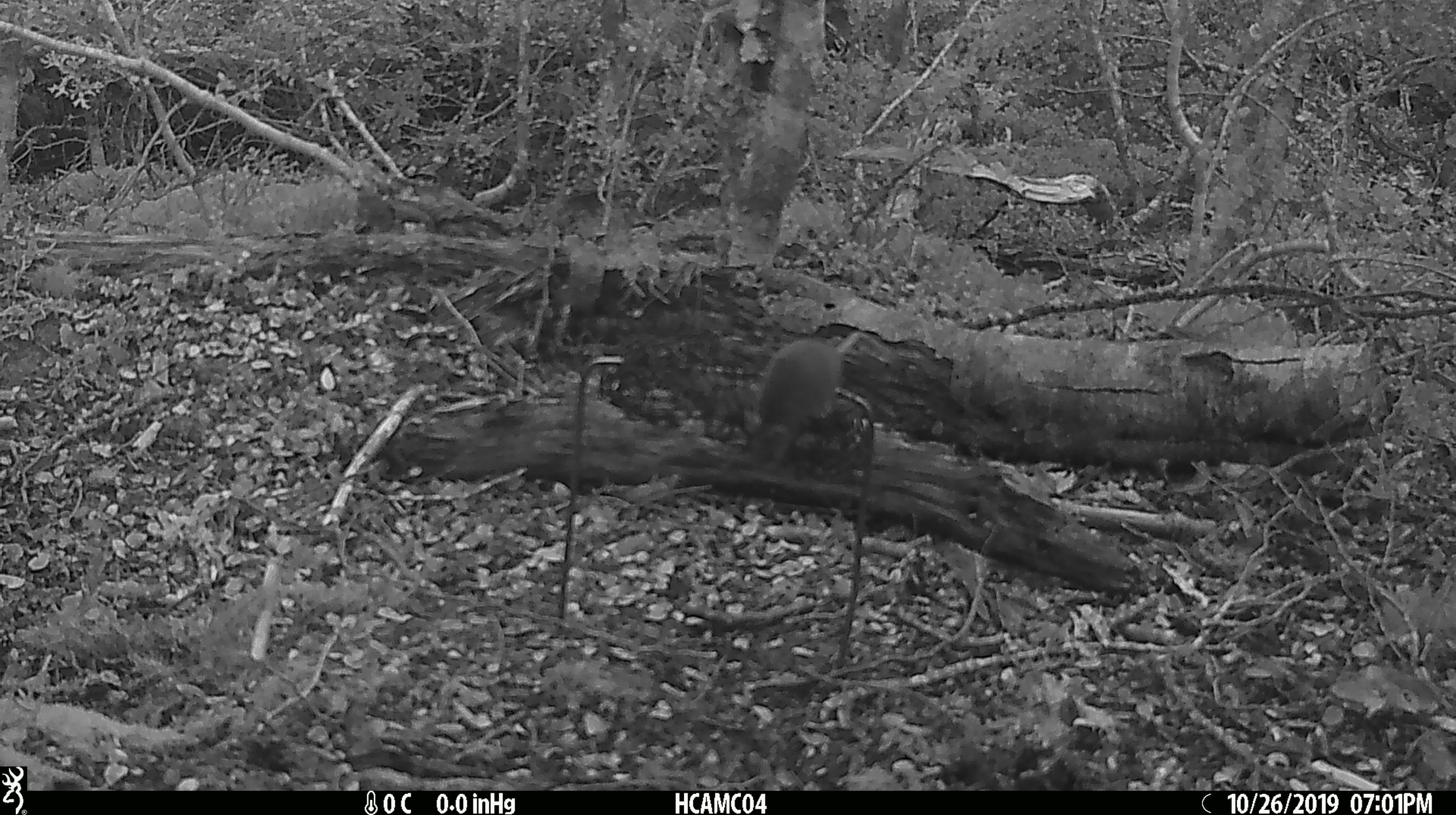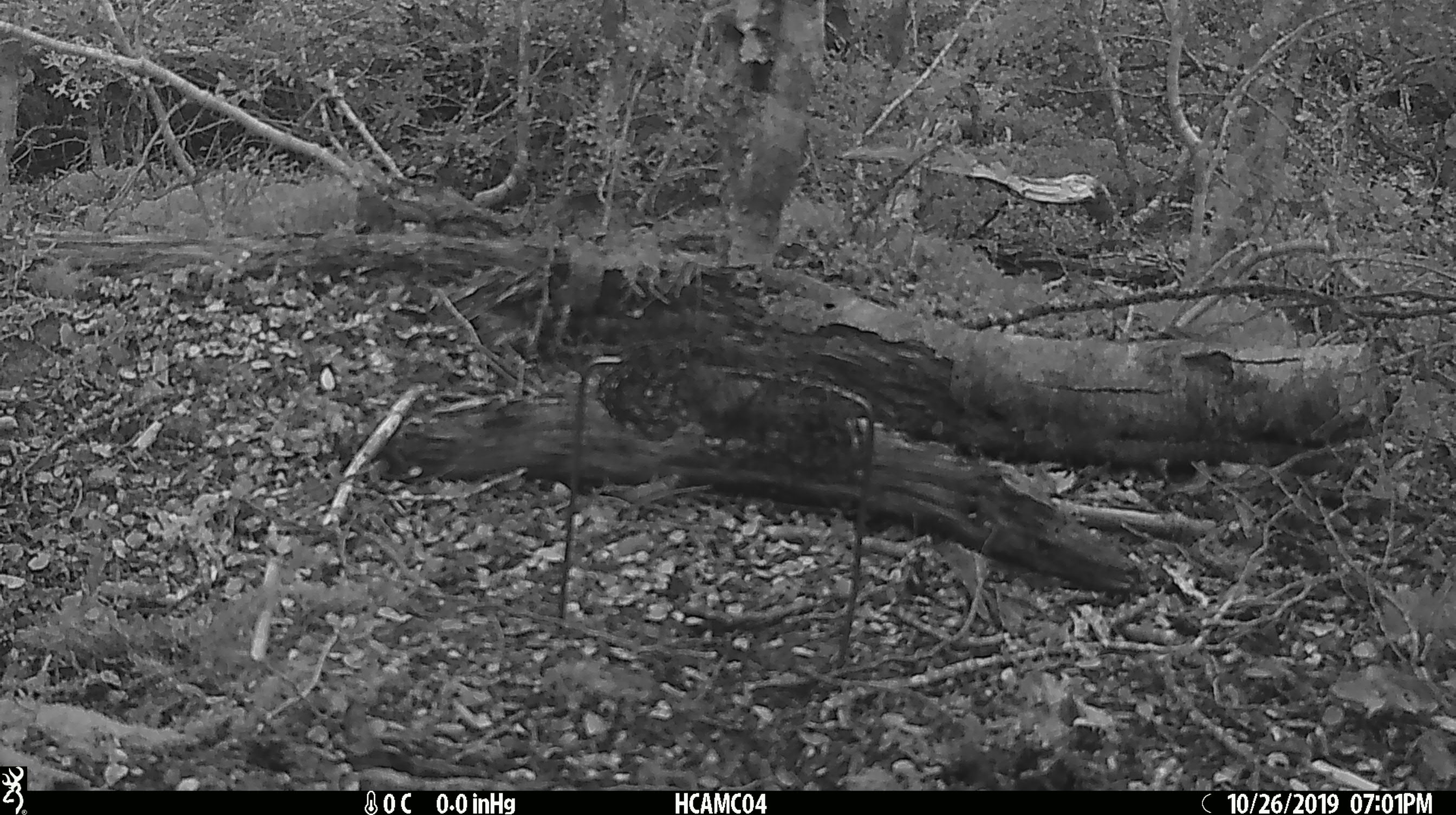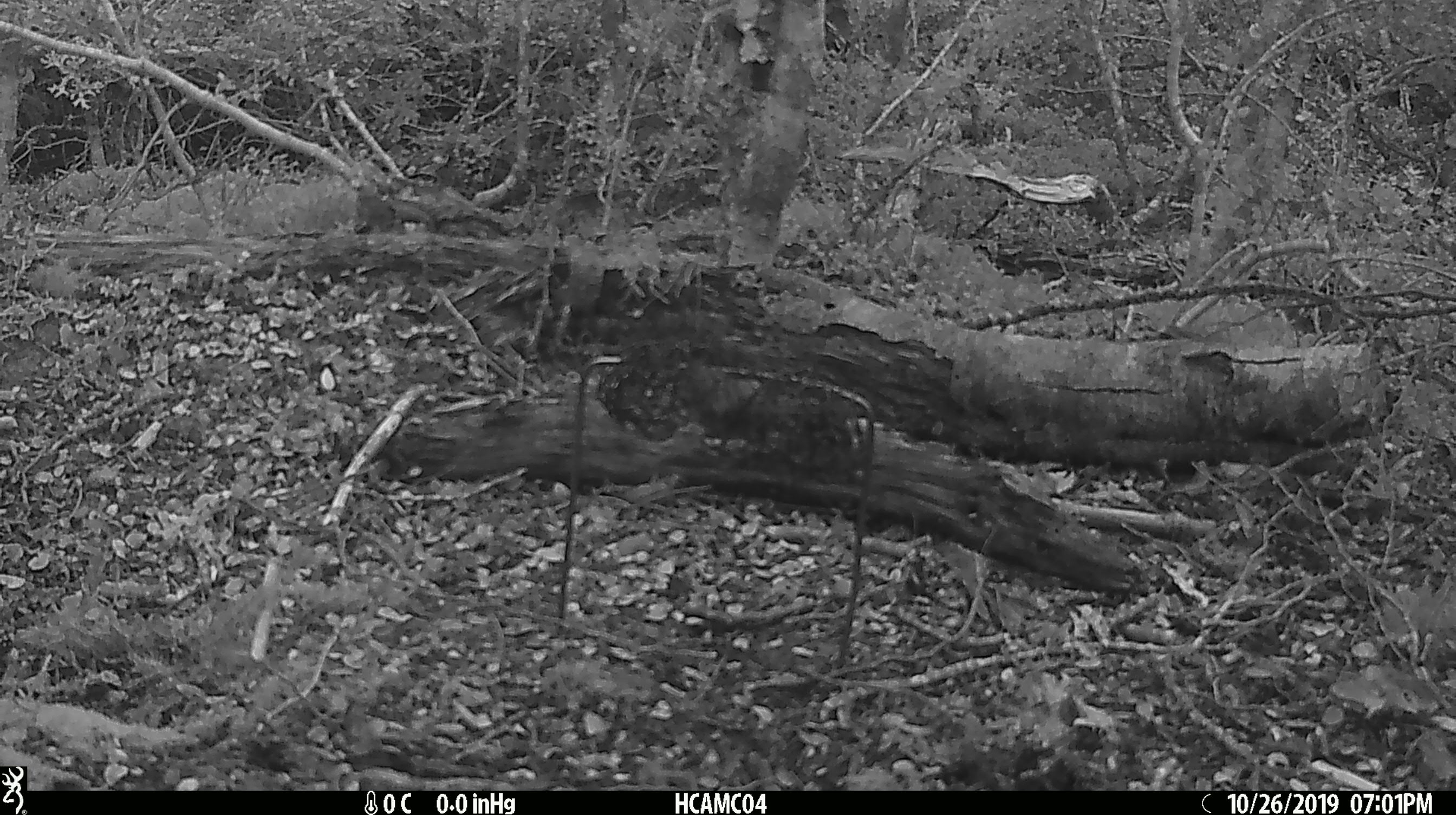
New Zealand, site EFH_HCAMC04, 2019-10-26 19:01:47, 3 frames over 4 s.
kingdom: Animalia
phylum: Chordata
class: Mammalia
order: Rodentia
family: Muridae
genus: Mus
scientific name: Mus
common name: mouse